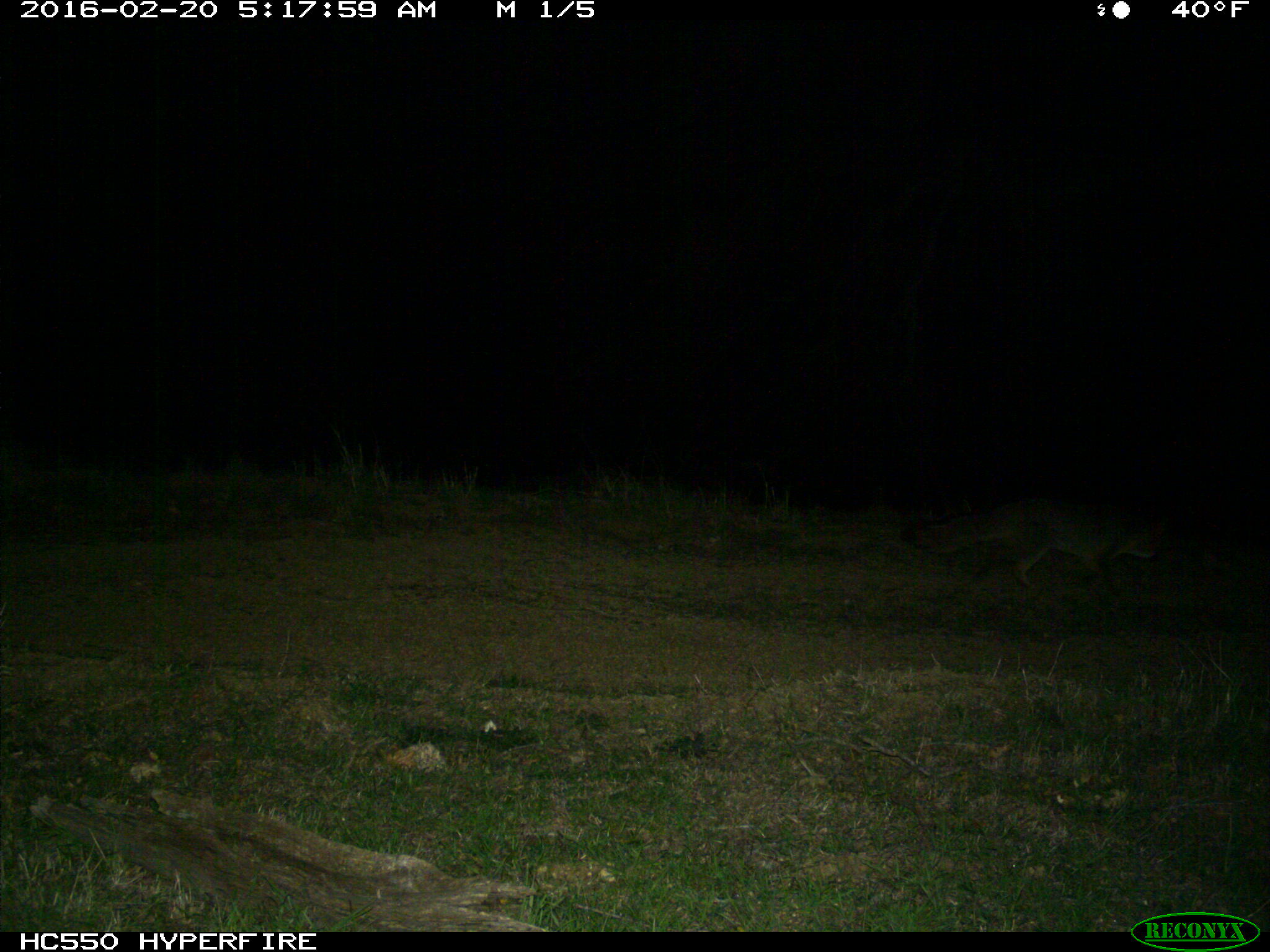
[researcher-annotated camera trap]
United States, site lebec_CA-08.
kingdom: Animalia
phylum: Chordata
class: Mammalia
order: Carnivora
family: Canidae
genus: Urocyon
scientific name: Urocyon cinereoargenteus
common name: gray fox